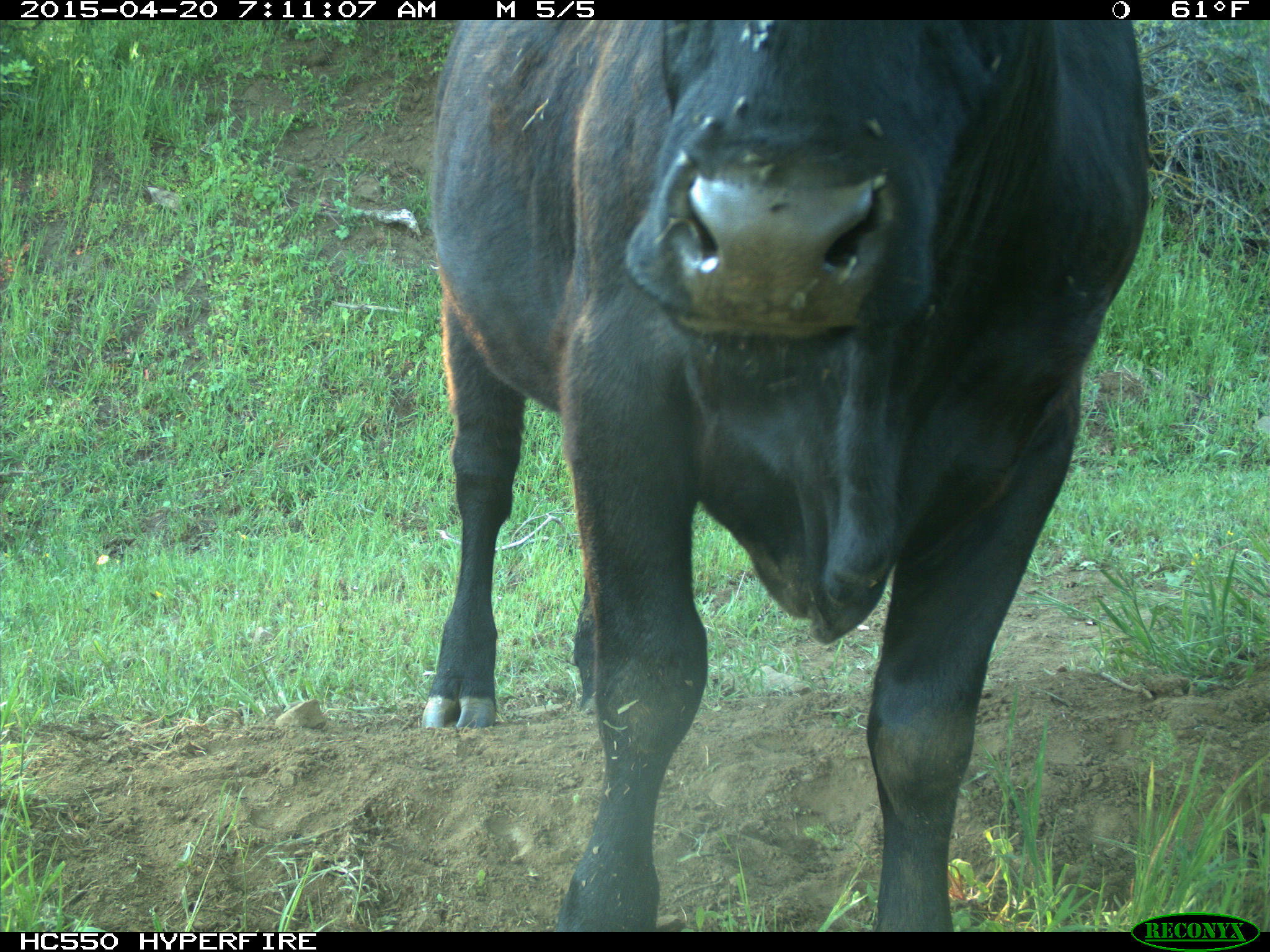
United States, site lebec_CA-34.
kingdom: Animalia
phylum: Chordata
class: Mammalia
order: Artiodactyla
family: Bovidae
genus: Bos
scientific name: Bos taurus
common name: domestic cow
Bos taurus (domestic cow).